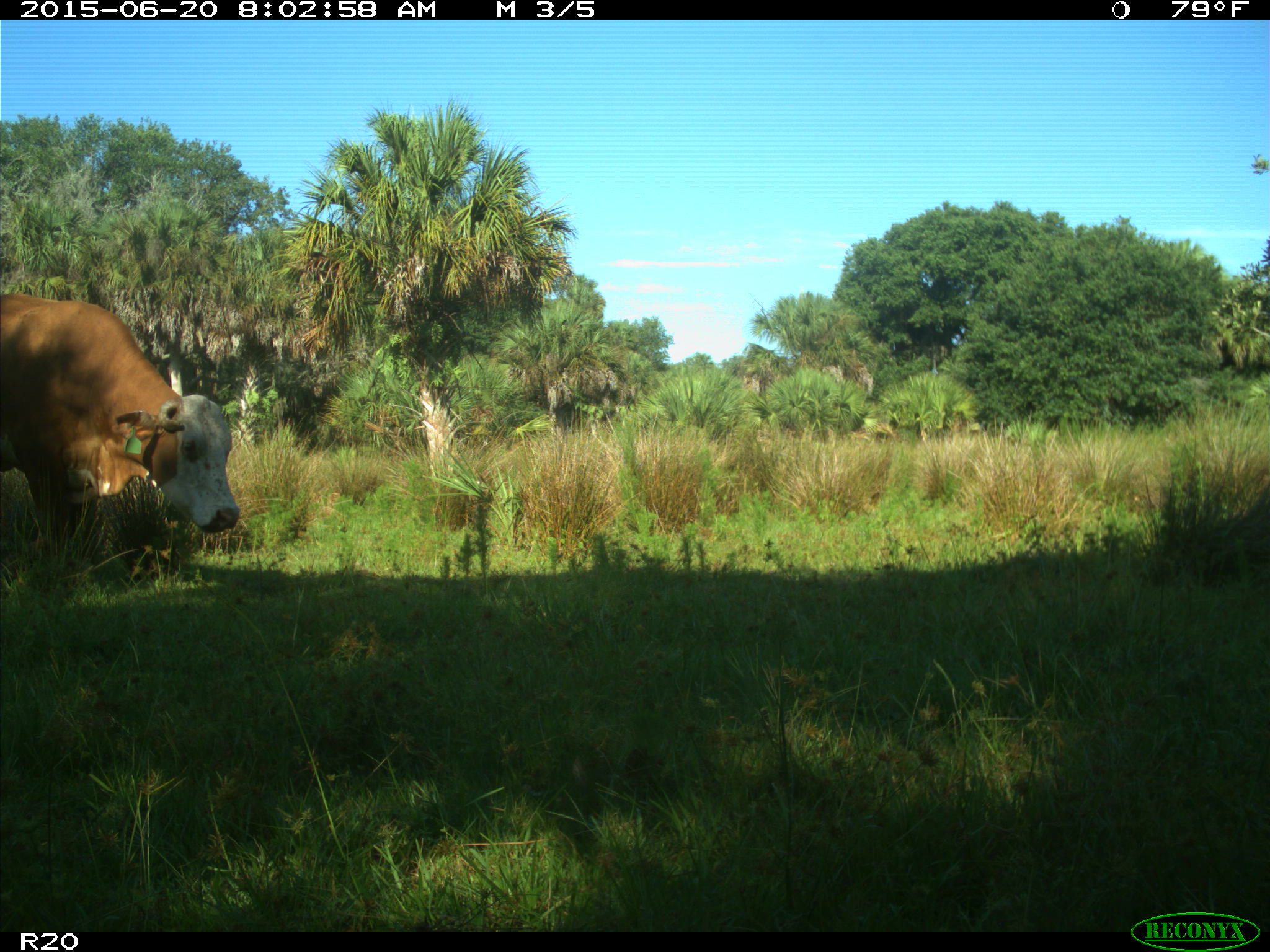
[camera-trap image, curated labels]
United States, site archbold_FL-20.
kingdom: Animalia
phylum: Chordata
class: Mammalia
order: Artiodactyla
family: Bovidae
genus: Bos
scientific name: Bos taurus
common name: domestic cow